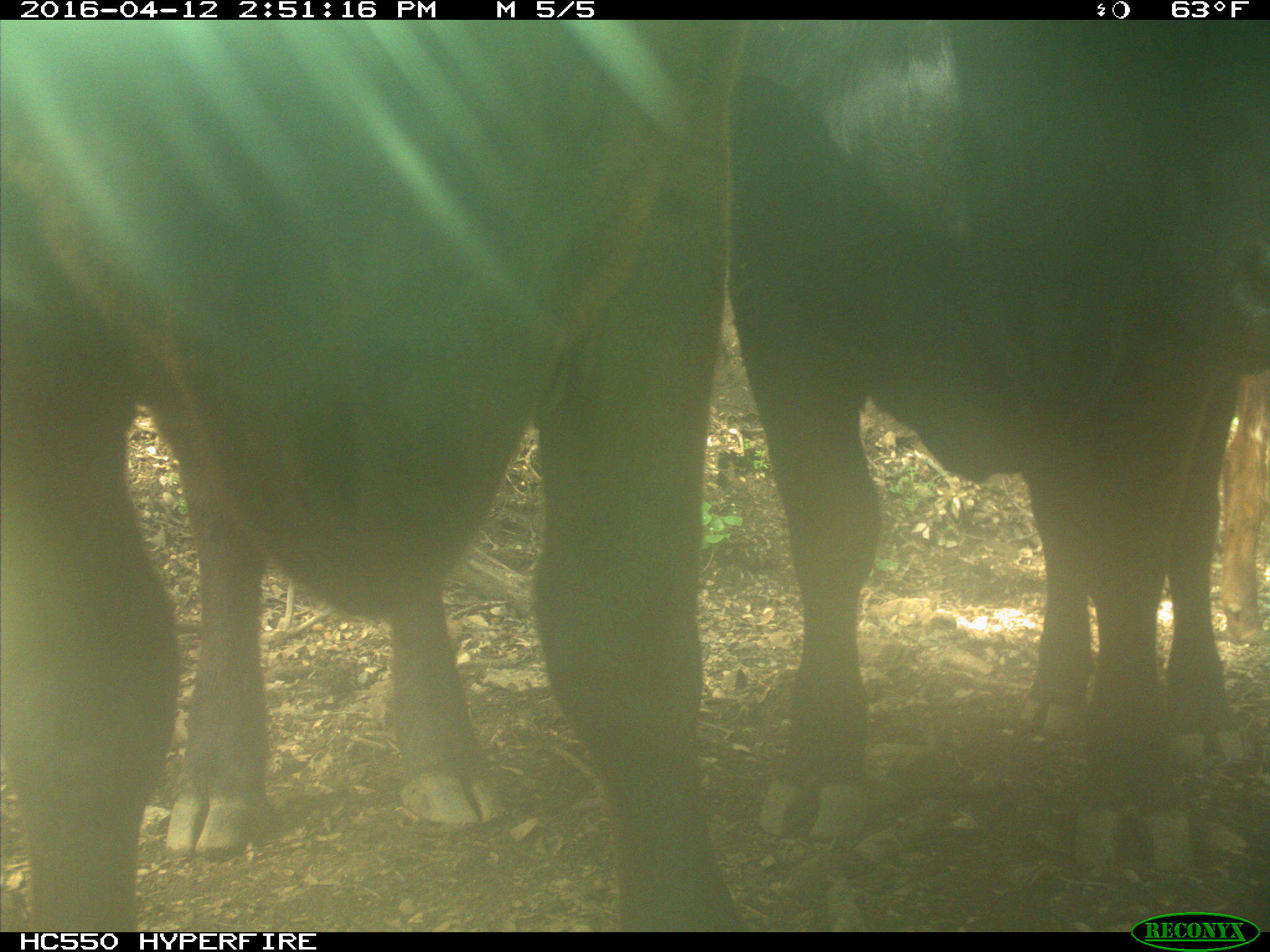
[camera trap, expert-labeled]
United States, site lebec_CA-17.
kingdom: Animalia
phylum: Chordata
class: Mammalia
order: Artiodactyla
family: Bovidae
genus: Bos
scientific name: Bos taurus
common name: domestic cow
Bos taurus (domestic cow).